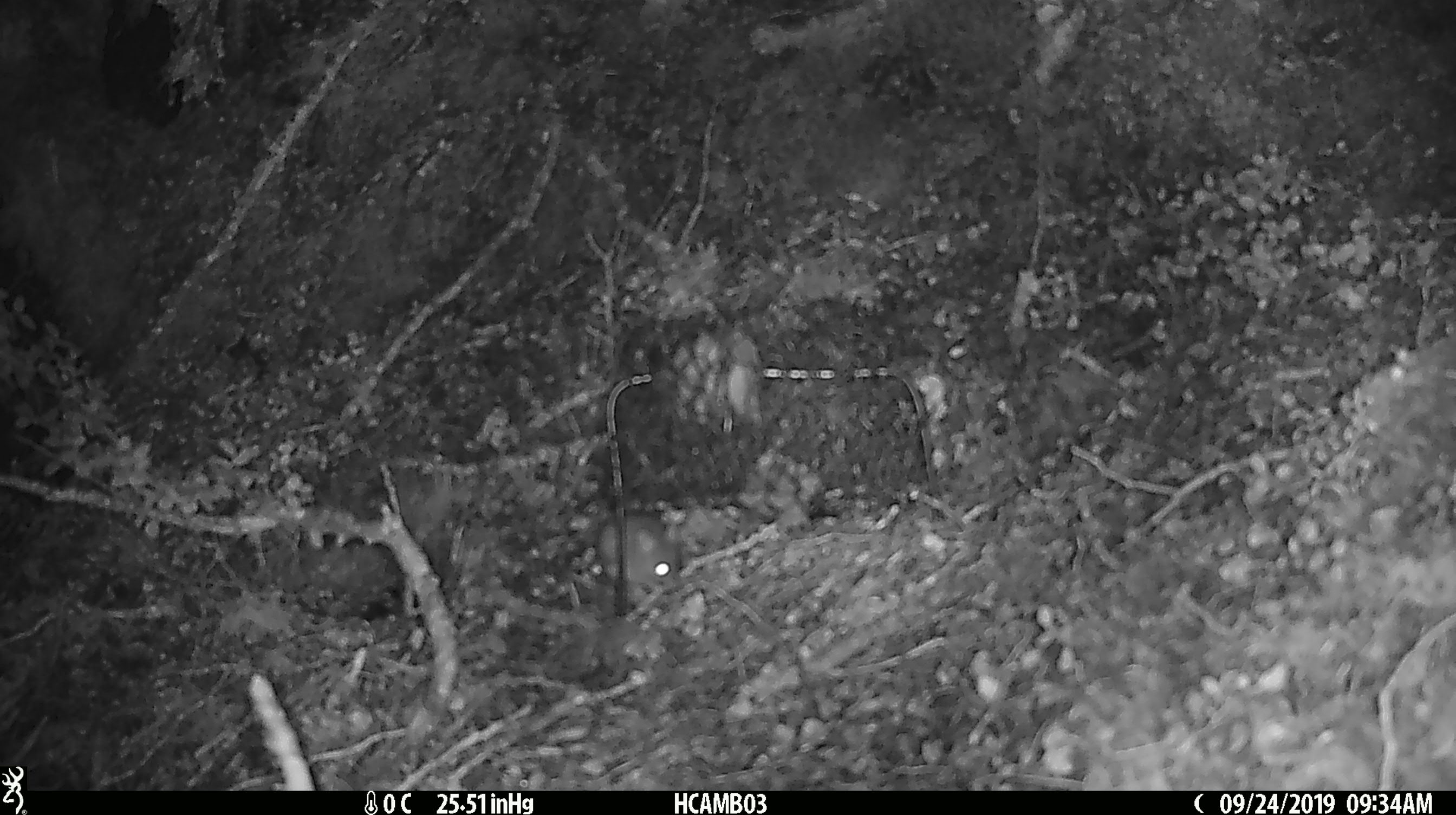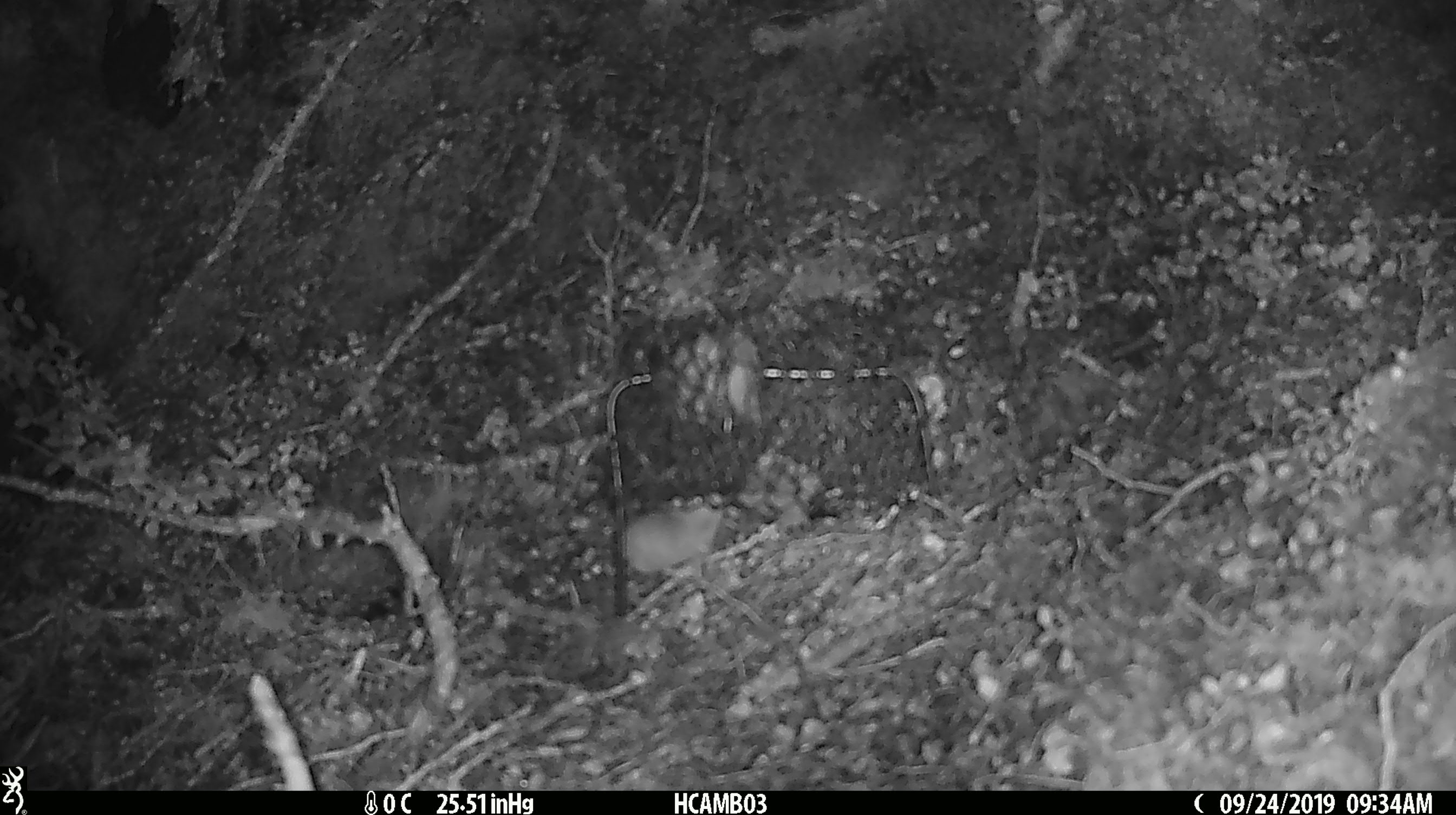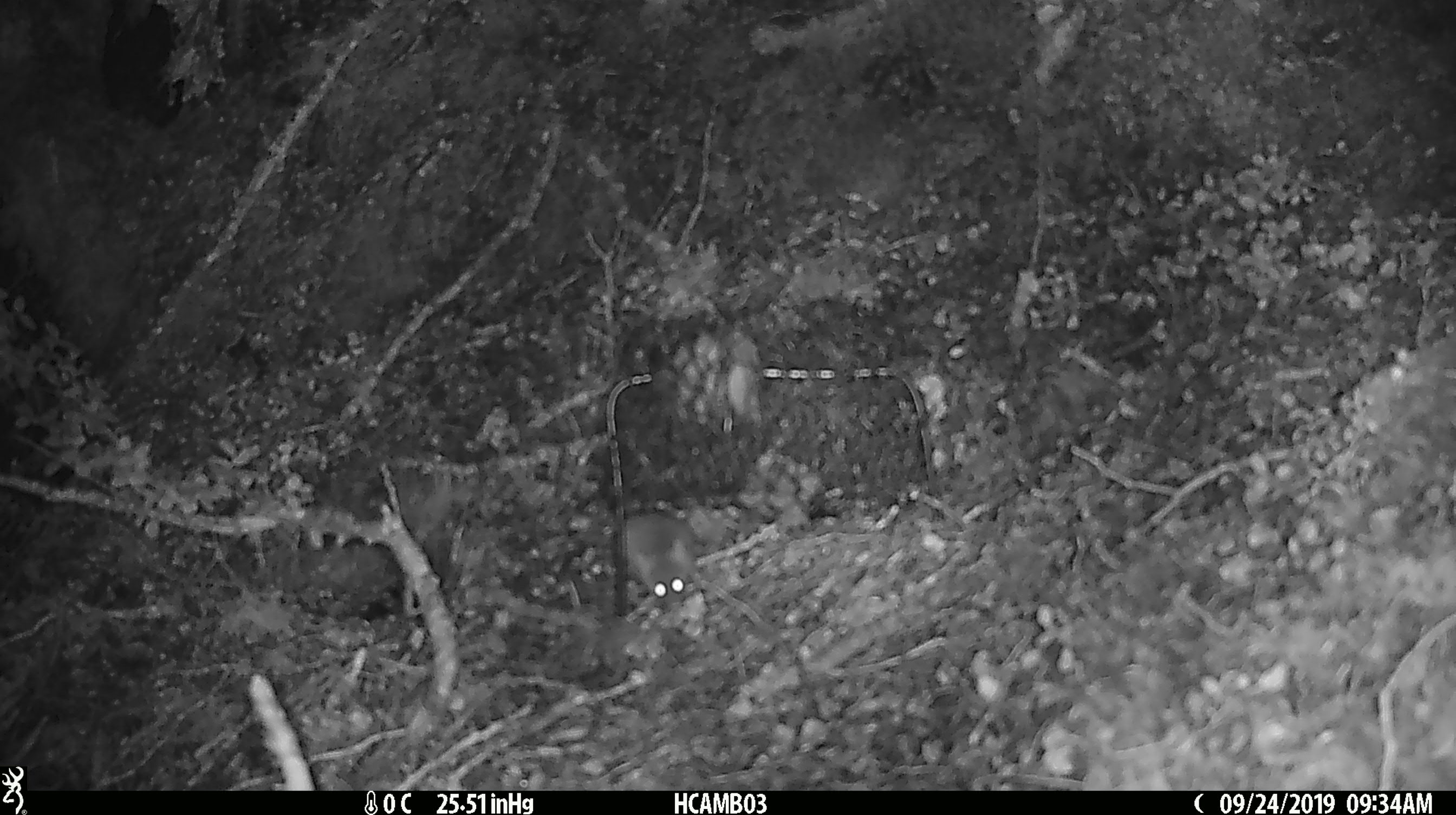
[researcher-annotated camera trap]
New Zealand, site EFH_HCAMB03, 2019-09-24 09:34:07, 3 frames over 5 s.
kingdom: Animalia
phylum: Chordata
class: Mammalia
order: Rodentia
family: Muridae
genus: Mus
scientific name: Mus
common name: mouse